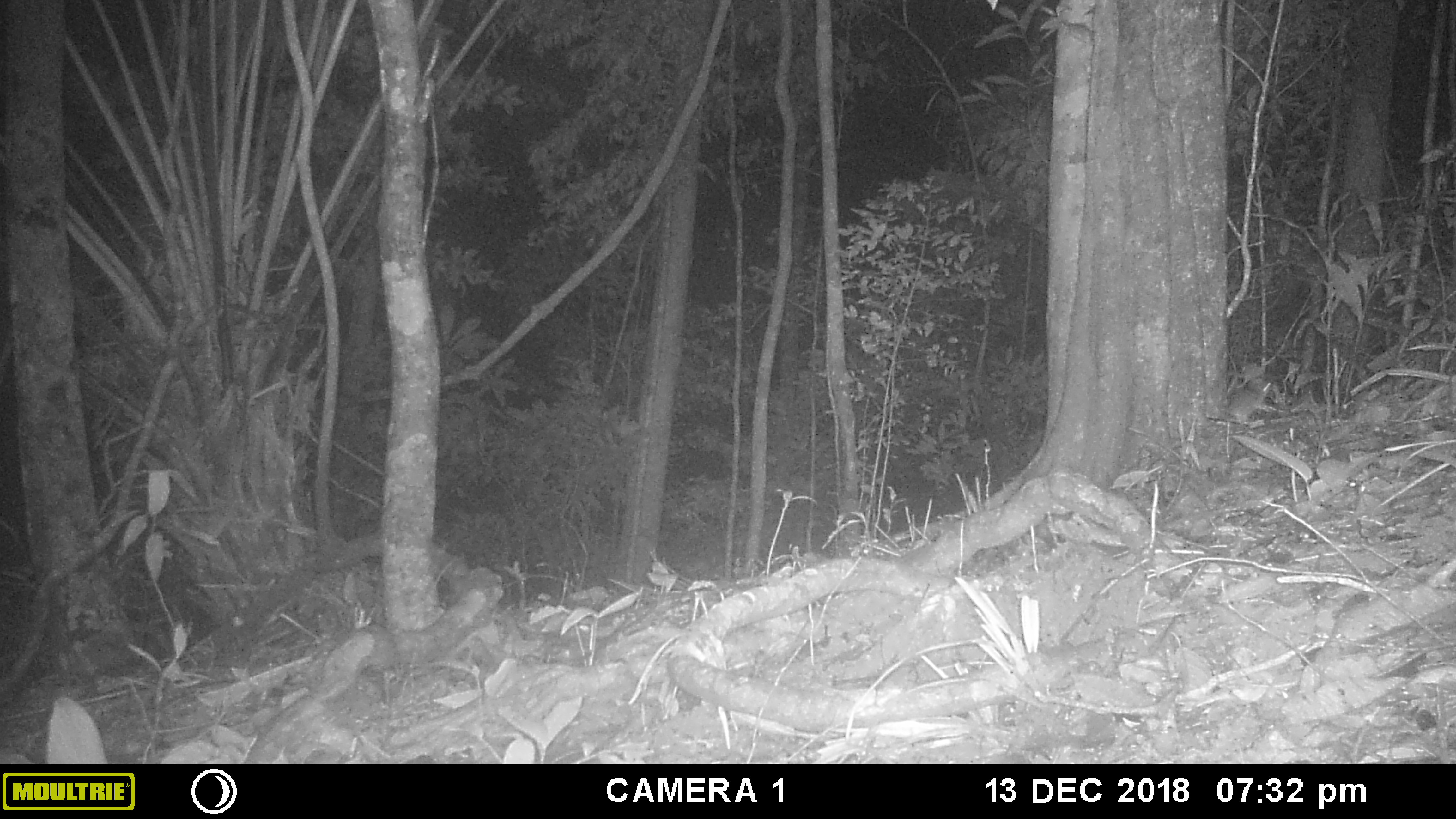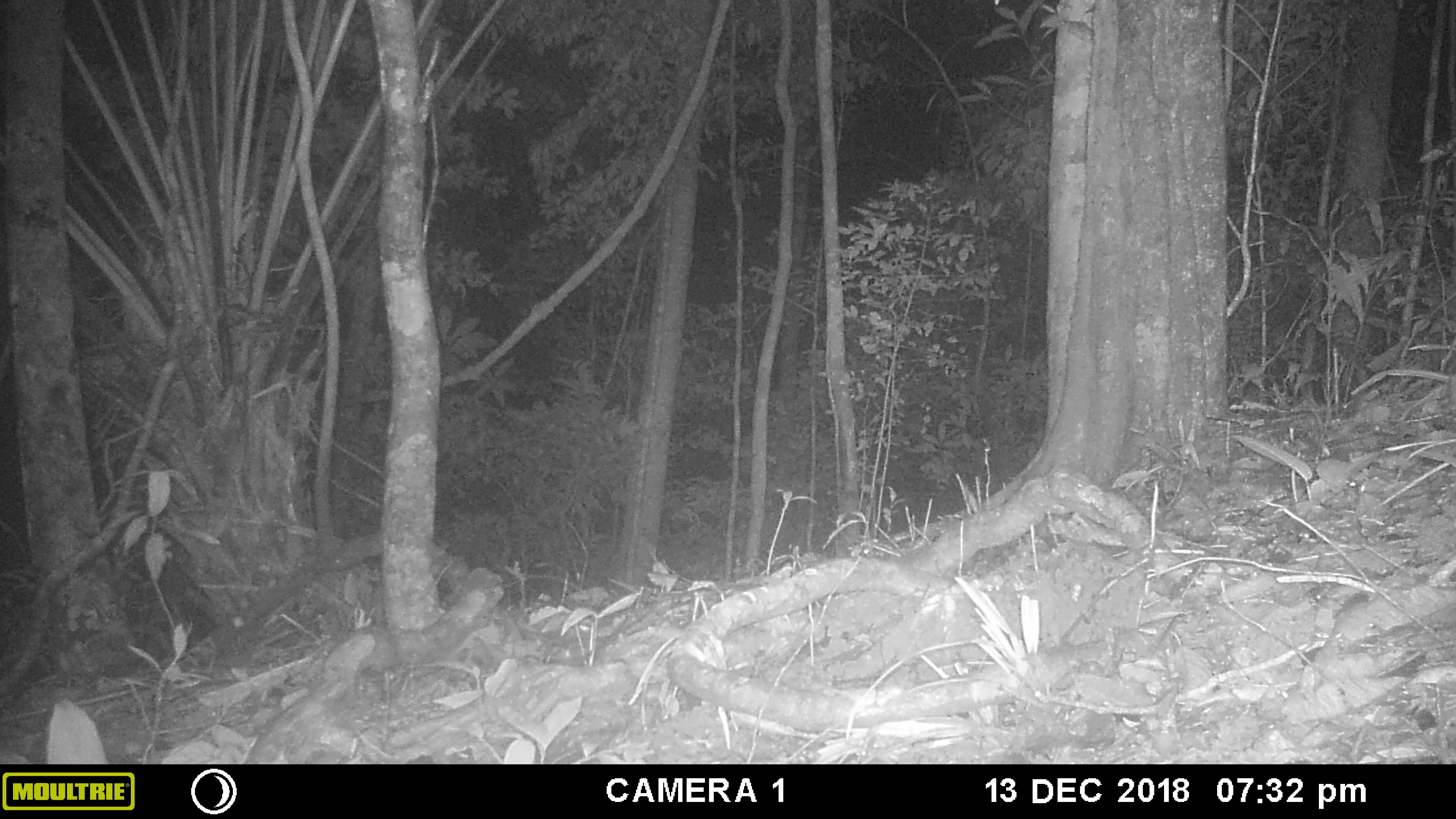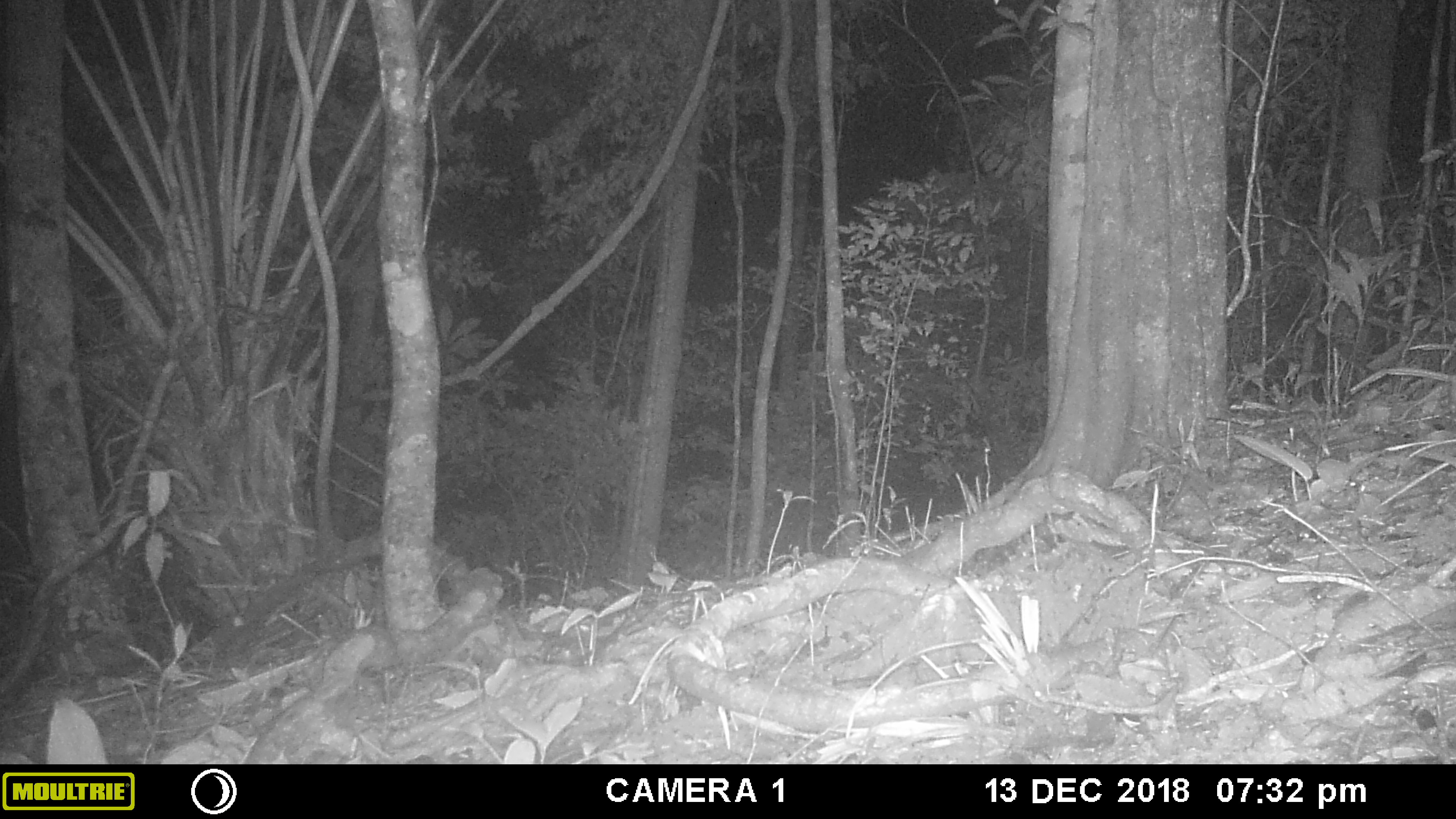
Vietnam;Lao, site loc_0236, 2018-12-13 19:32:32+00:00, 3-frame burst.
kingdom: Animalia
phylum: Chordata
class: Mammalia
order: Rodentia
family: Muridae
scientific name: Muridae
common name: old-world mice and rats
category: unidentified murid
Unidentified murid (old-world mice and rats) (Muridae). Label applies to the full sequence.